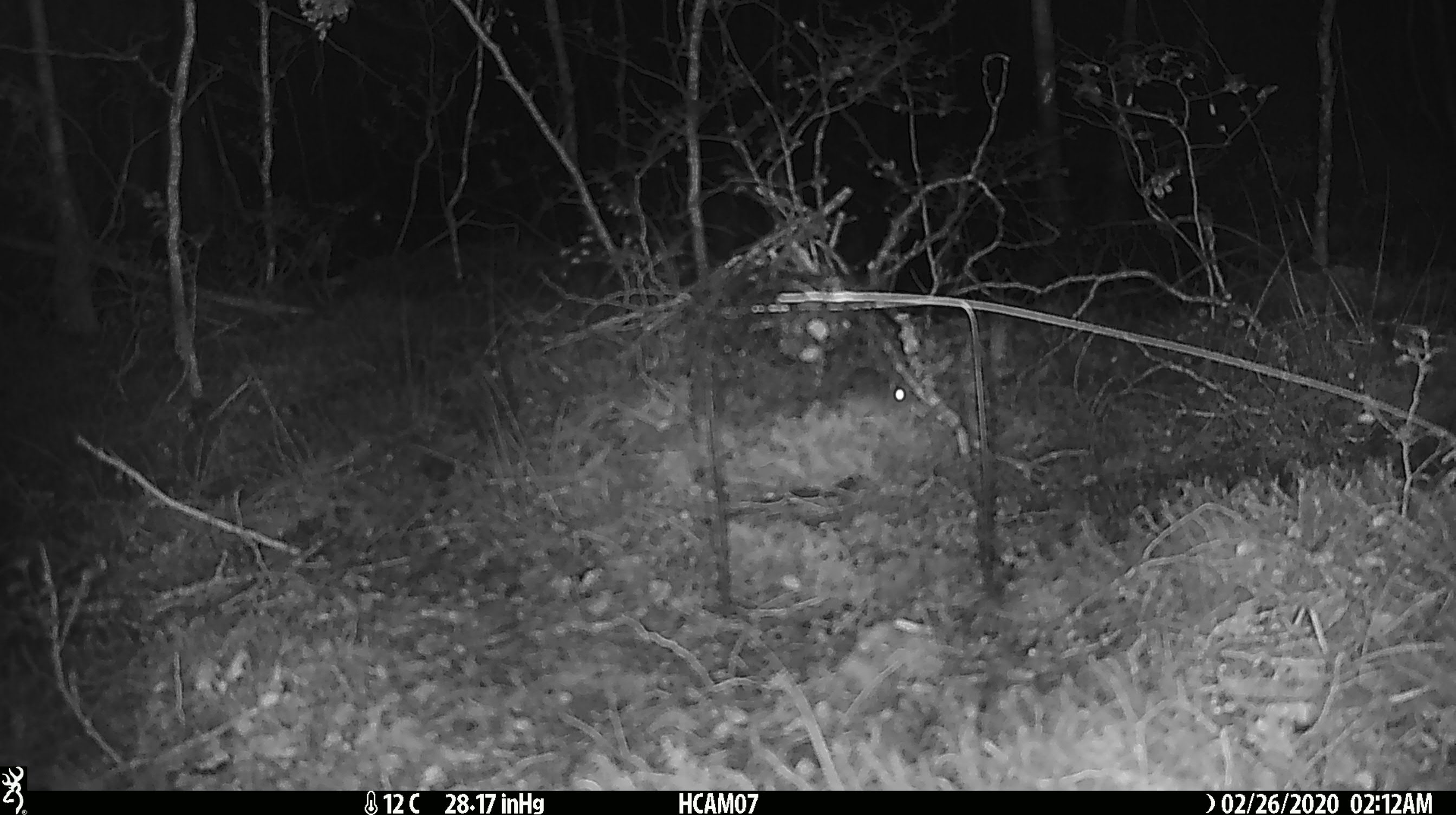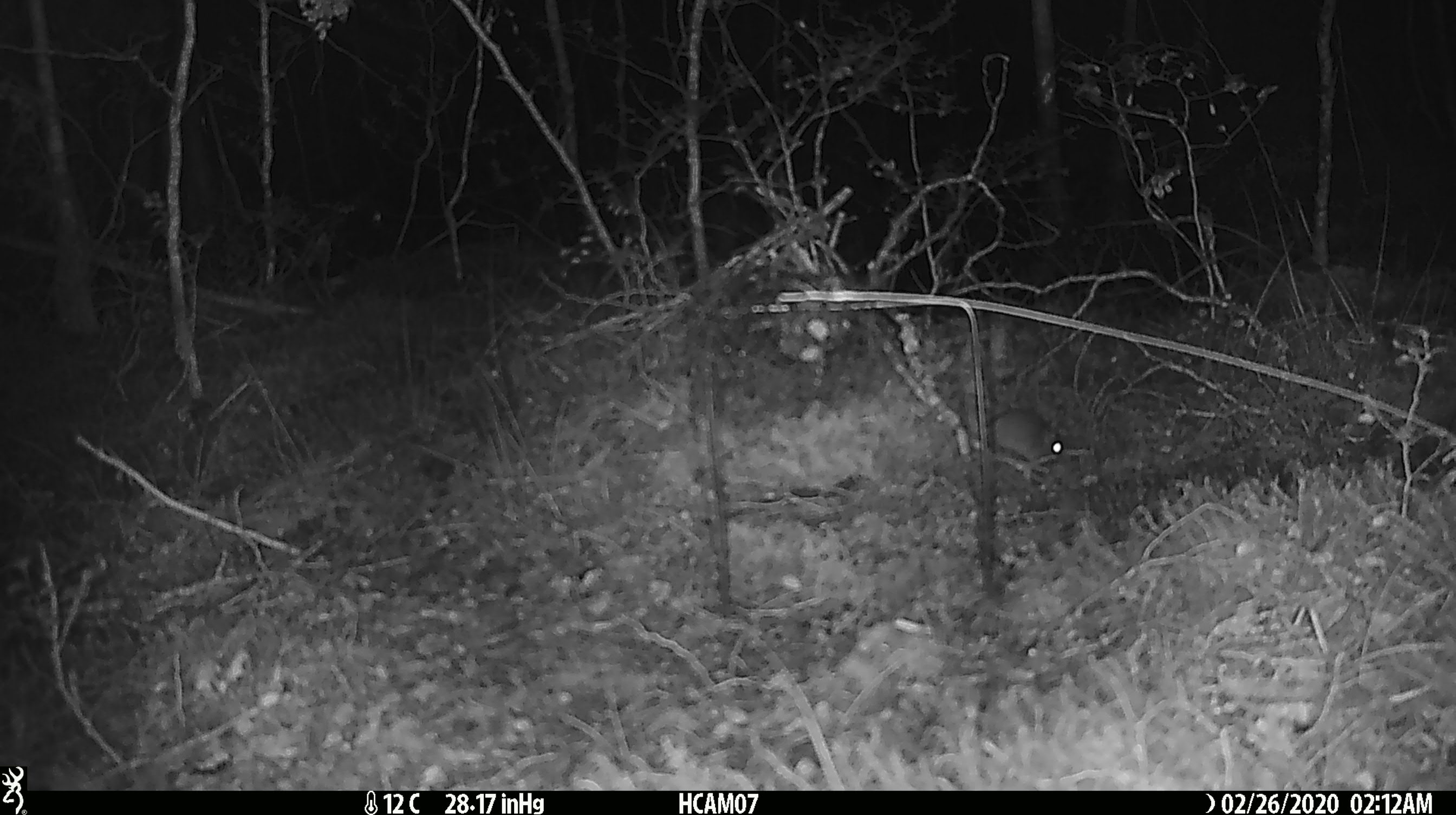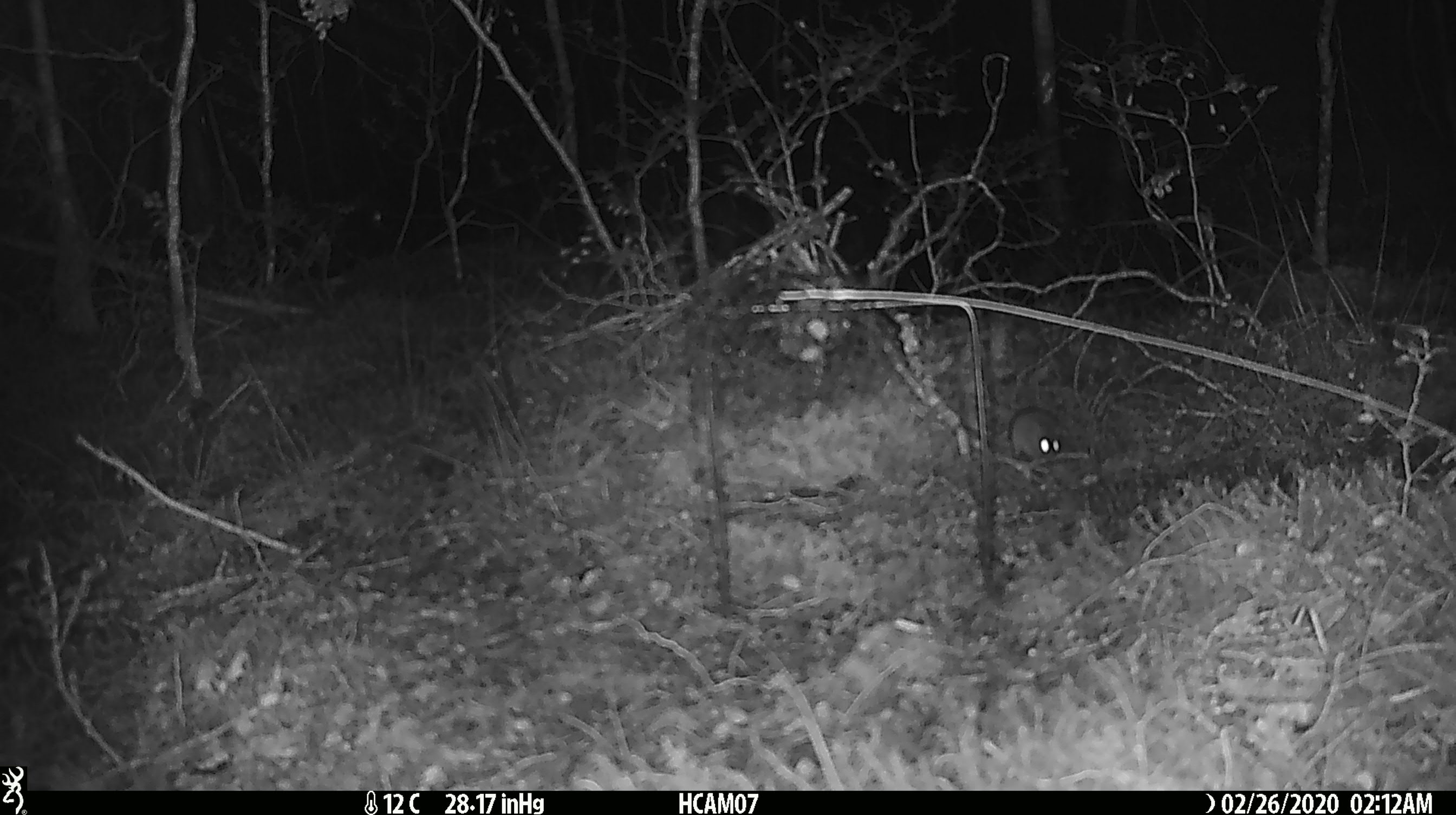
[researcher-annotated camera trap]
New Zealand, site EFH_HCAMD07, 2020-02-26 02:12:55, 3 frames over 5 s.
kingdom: Animalia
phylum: Chordata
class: Mammalia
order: Rodentia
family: Muridae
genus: Mus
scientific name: Mus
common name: mouse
Mouse (Mus).